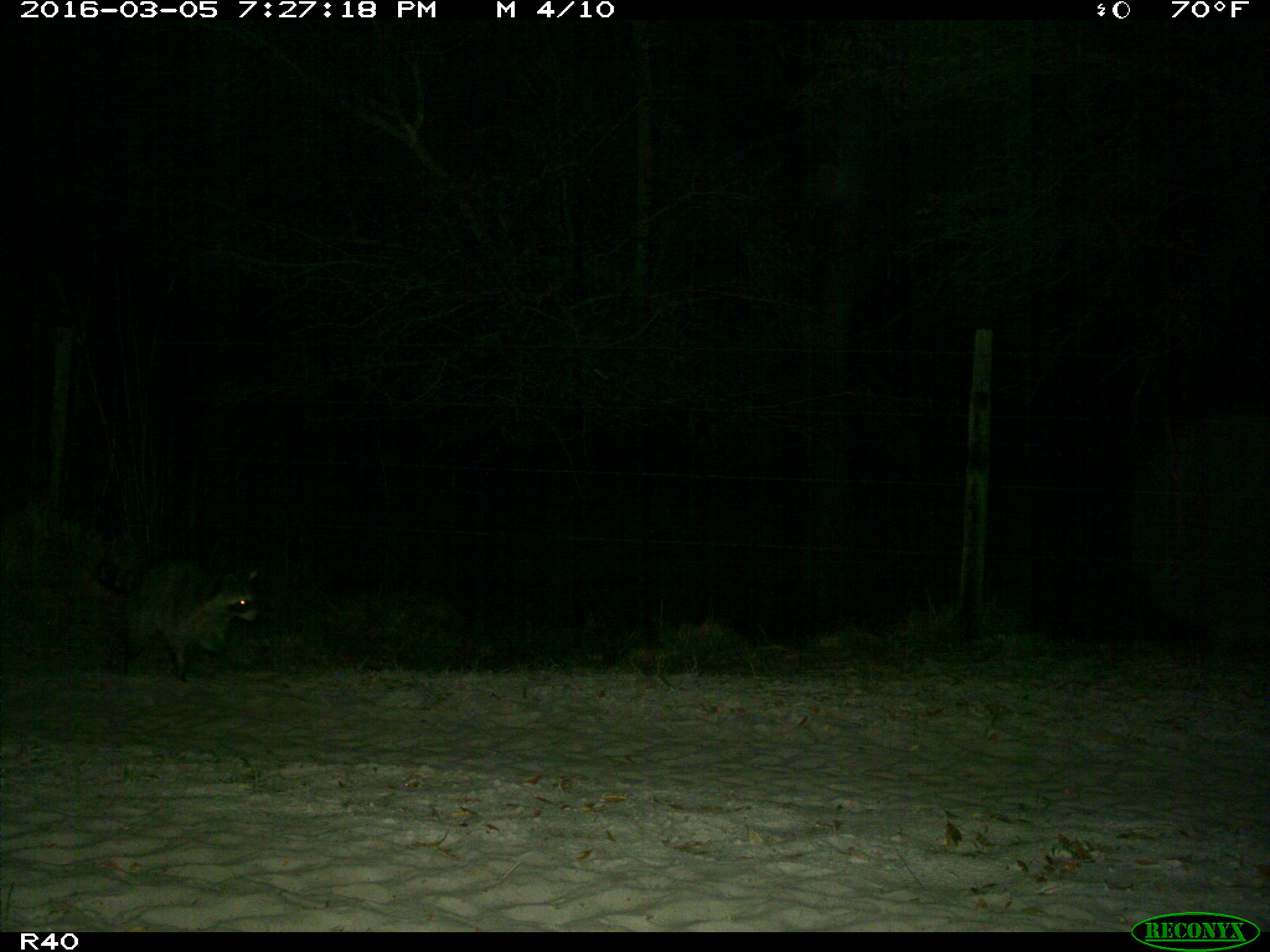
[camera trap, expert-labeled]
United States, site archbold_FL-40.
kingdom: Animalia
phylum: Chordata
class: Mammalia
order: Carnivora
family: Procyonidae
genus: Procyon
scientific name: Procyon lotor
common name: common raccoon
Procyon lotor (common raccoon).